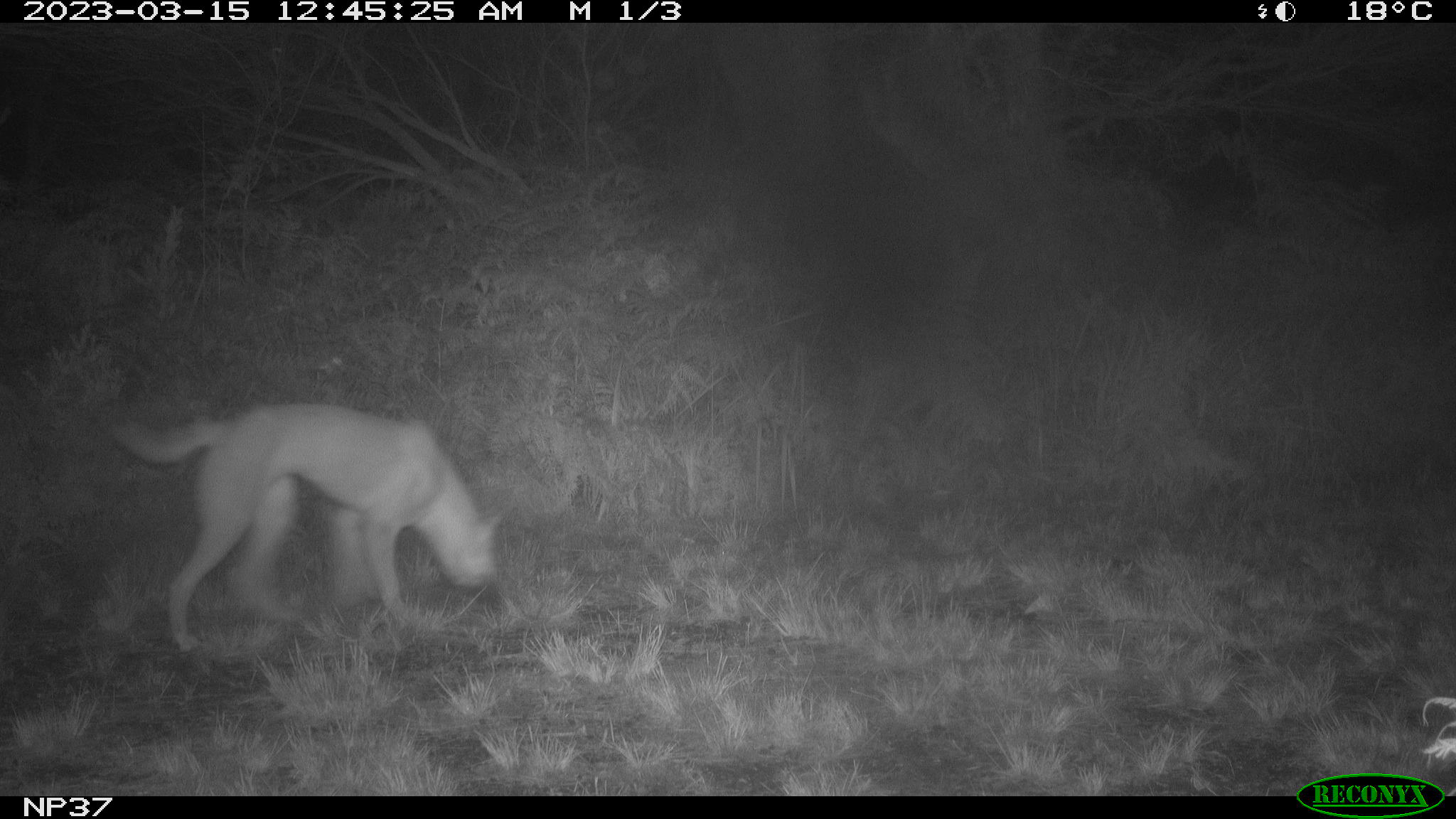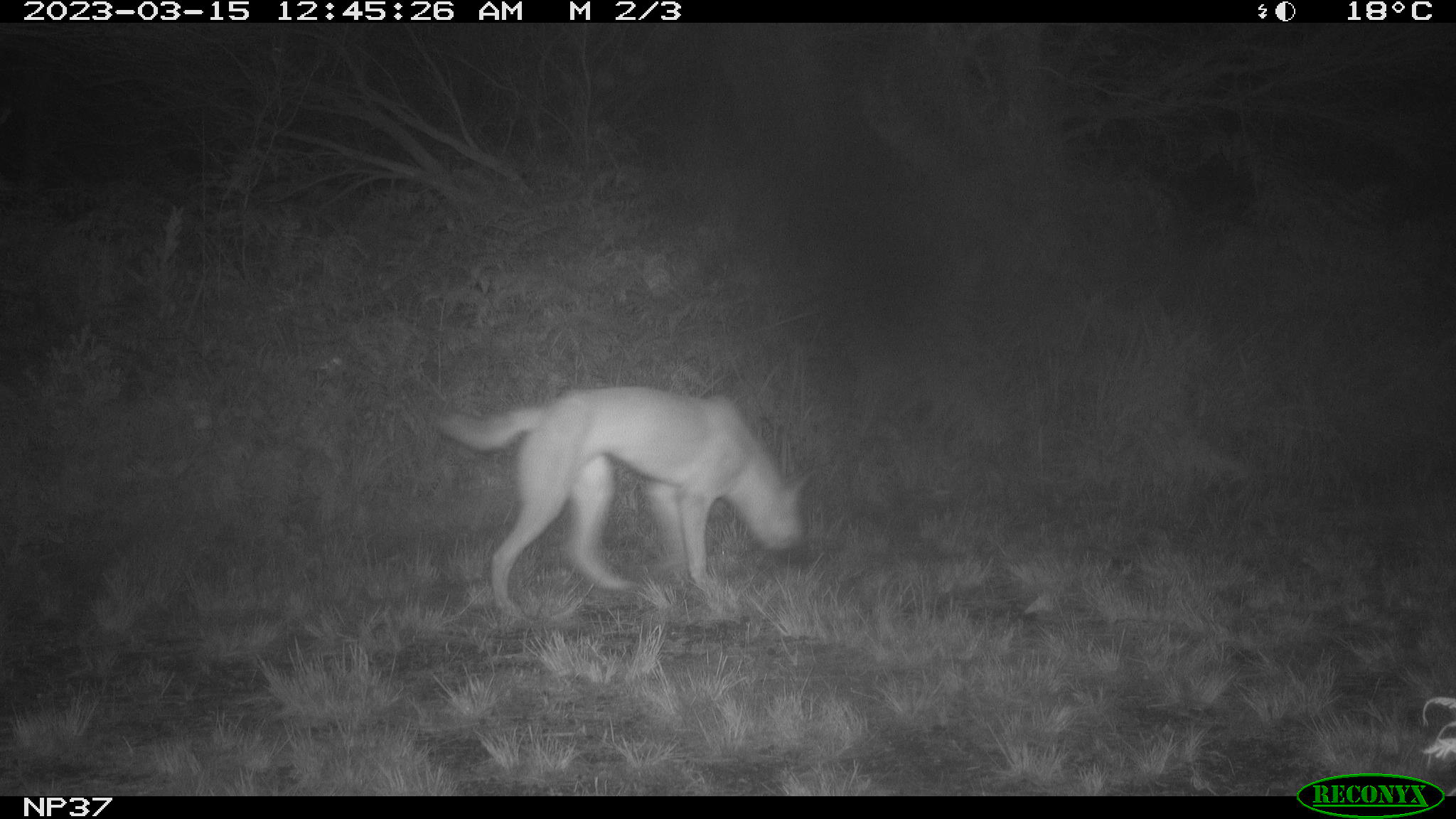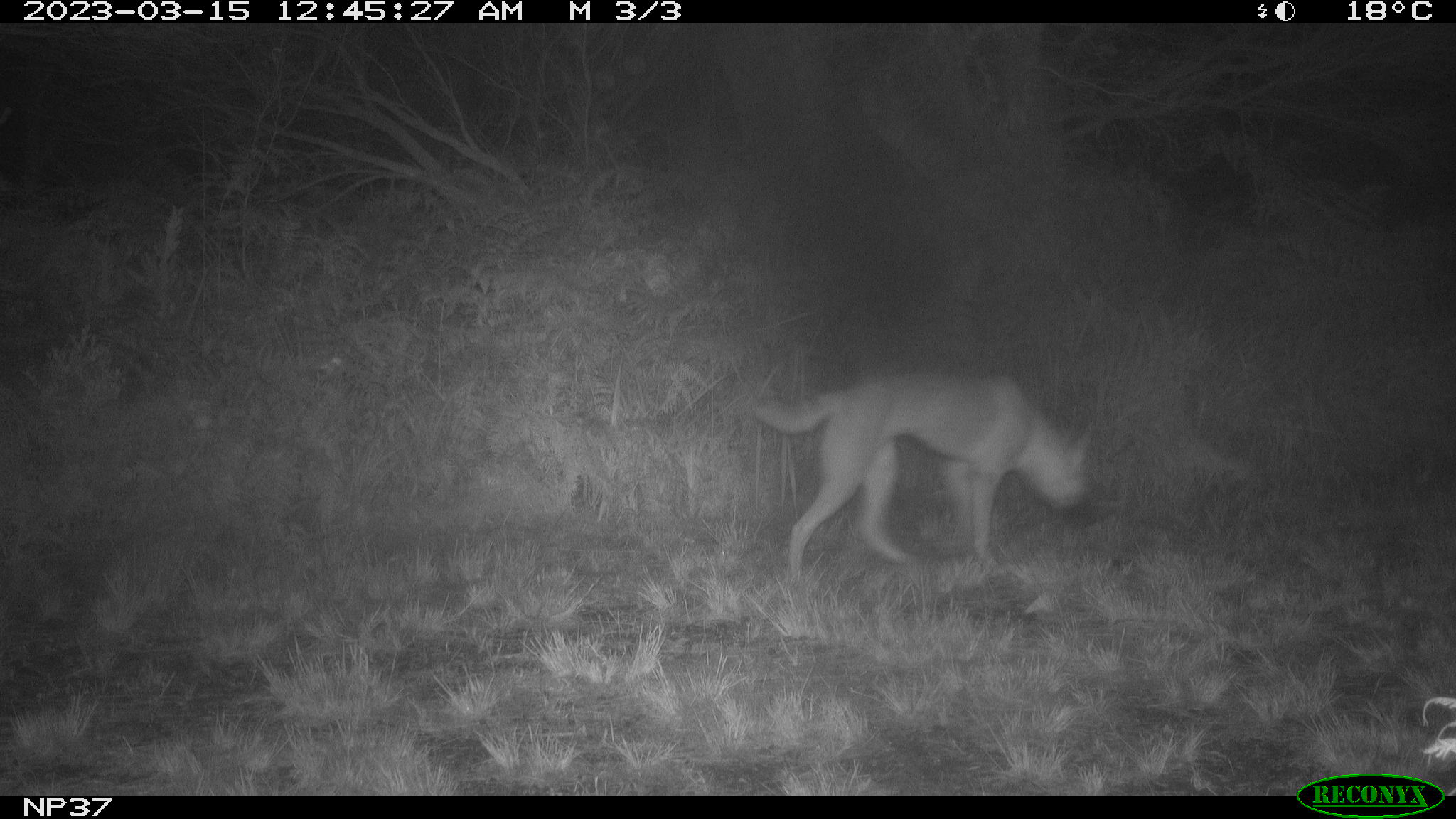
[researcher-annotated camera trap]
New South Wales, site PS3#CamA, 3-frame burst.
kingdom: Animalia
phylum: Chordata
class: Mammalia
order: Carnivora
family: Canidae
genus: Canis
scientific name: Canis familiaris dingo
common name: dingo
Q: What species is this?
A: Dingo (Canis familiaris dingo).